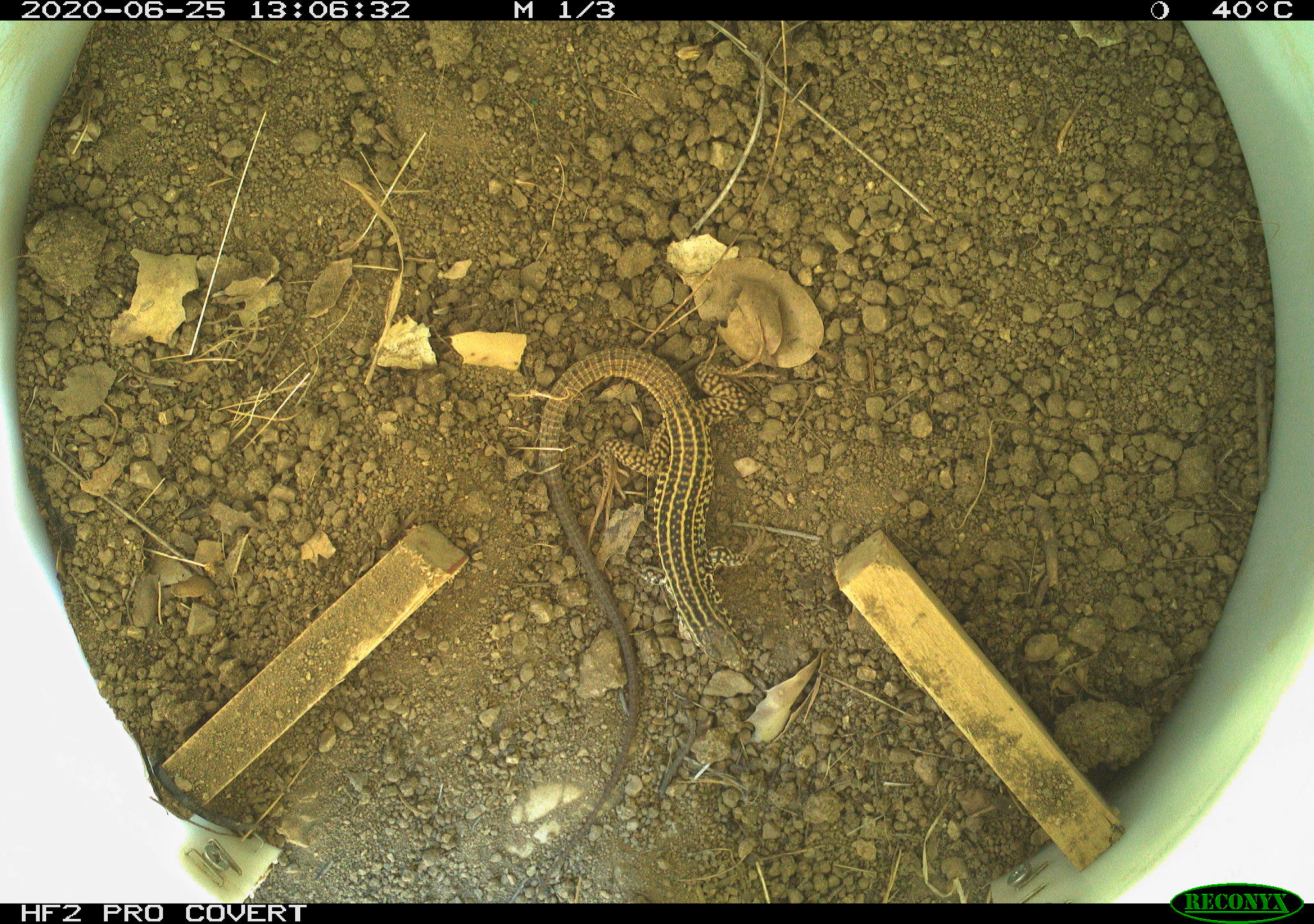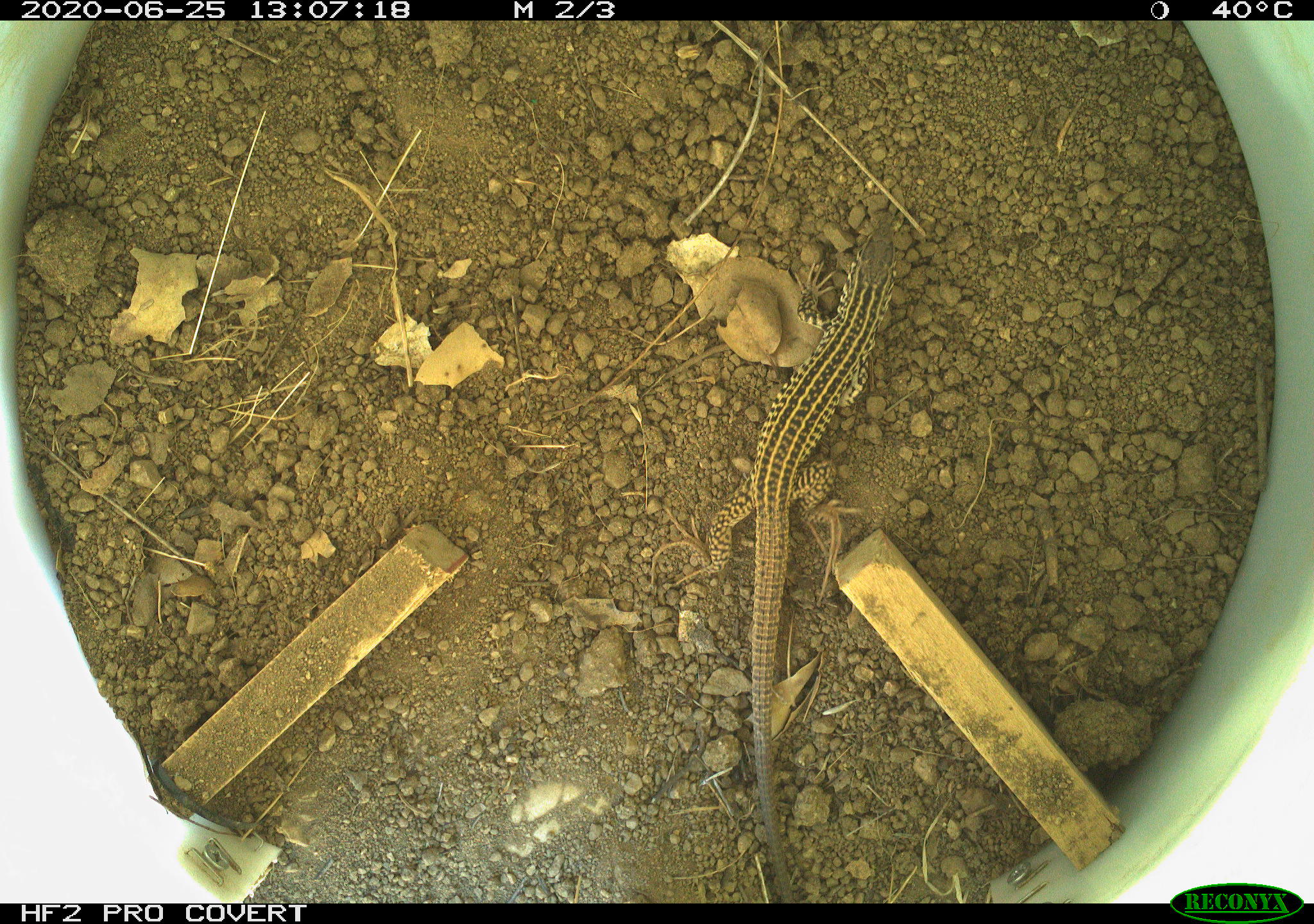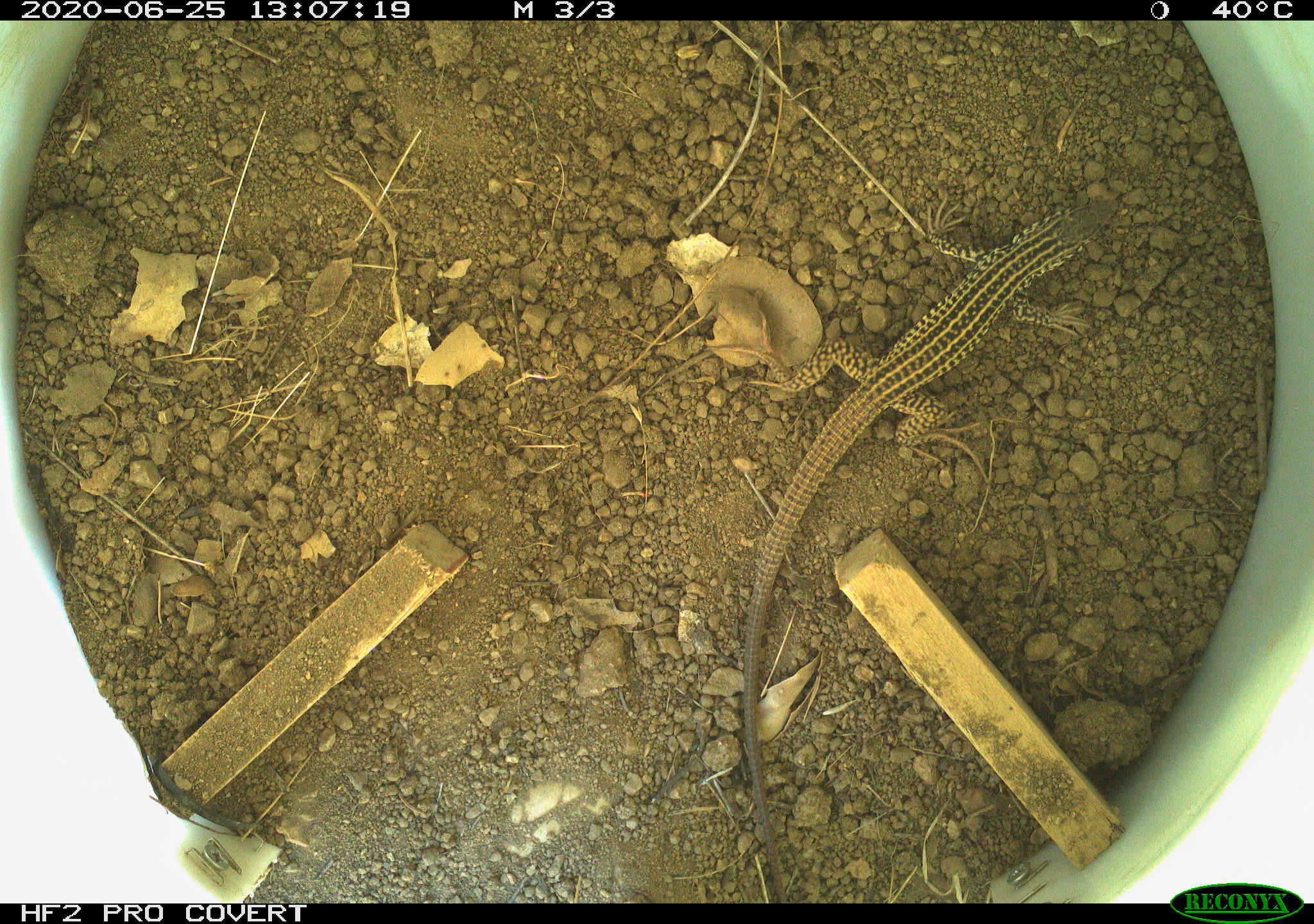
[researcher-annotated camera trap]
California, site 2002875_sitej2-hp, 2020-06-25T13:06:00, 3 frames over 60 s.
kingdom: Animalia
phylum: Chordata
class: Reptilia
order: Squamata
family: Teiidae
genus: Aspidoscelis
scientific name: Aspidoscelis tigris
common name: western whiptail